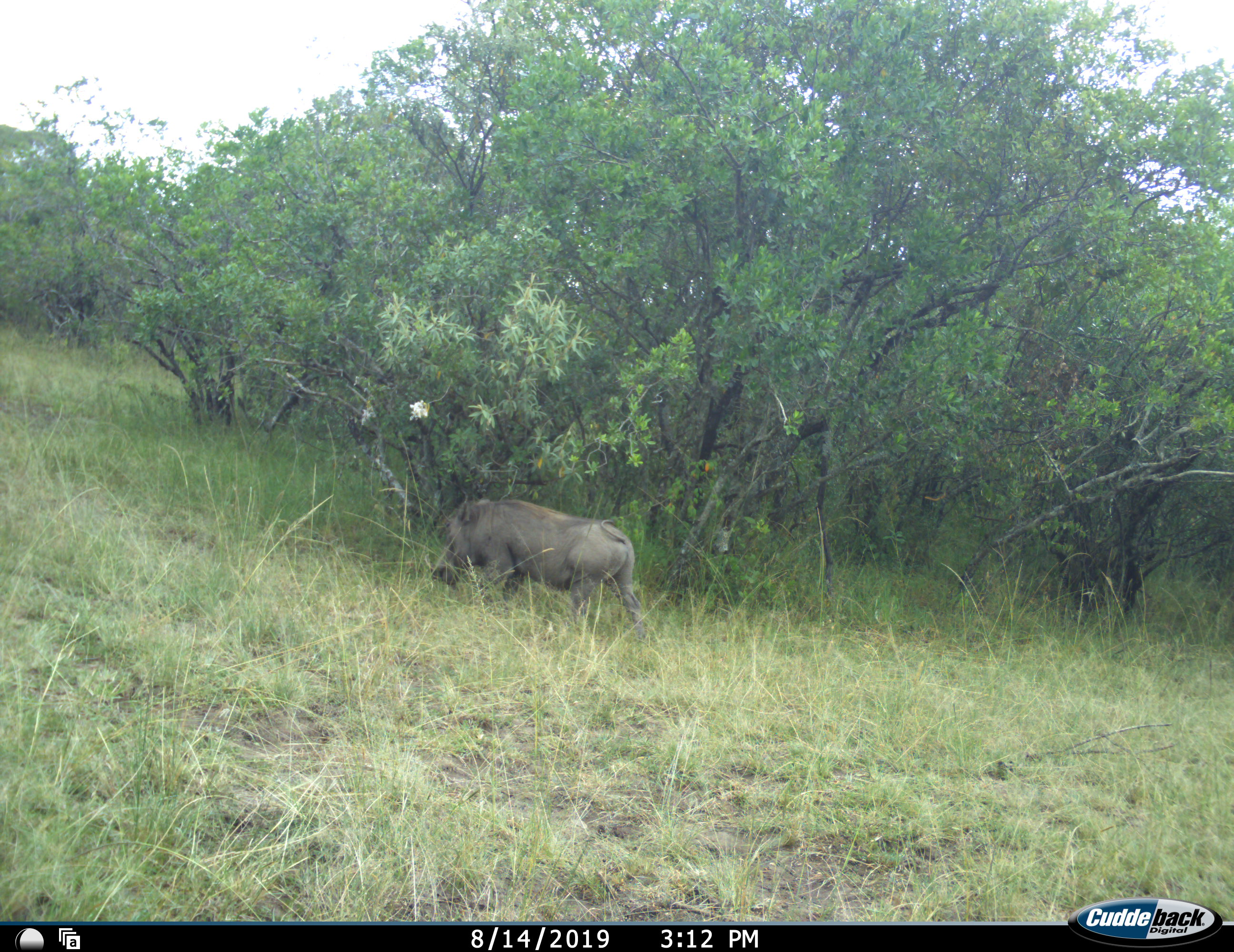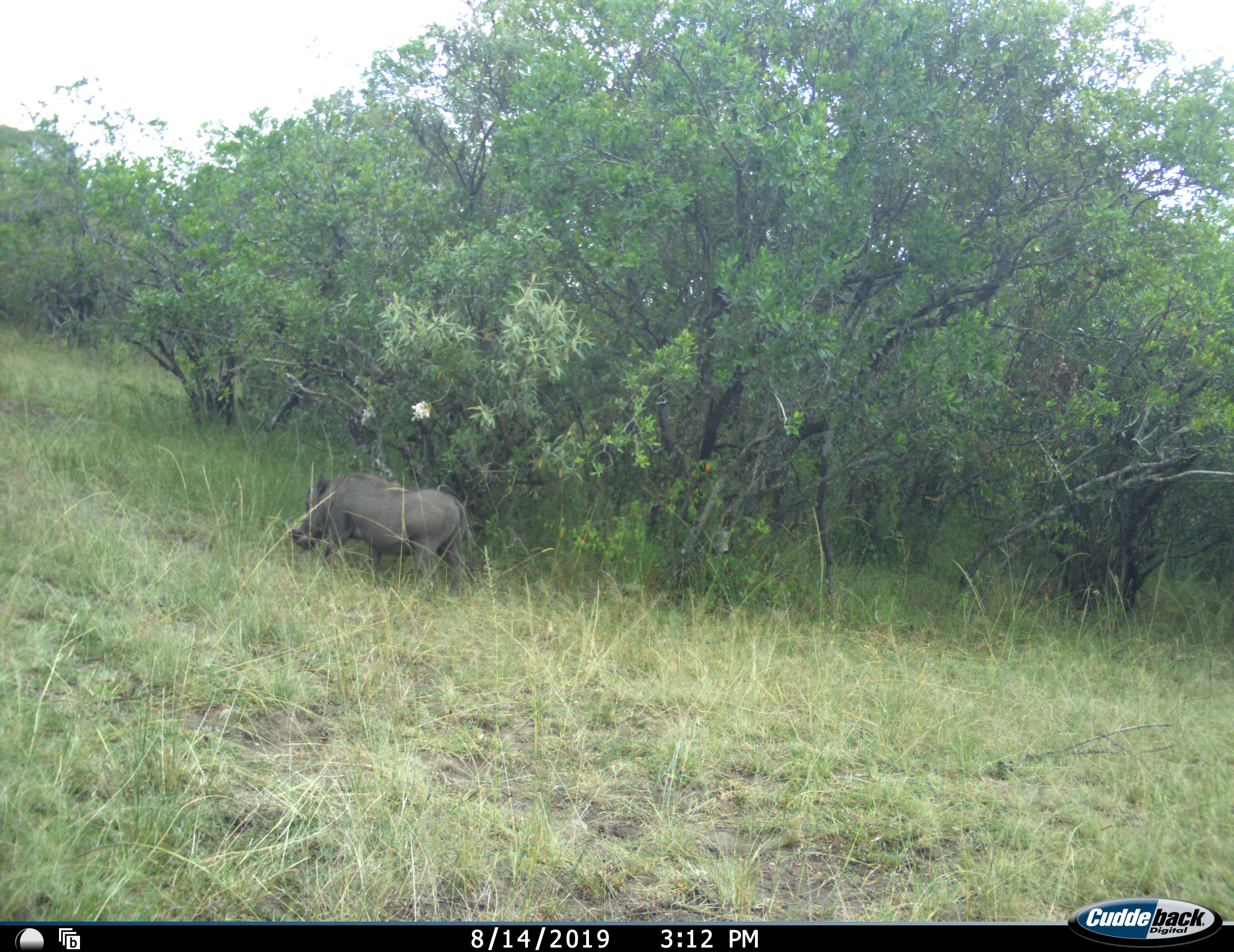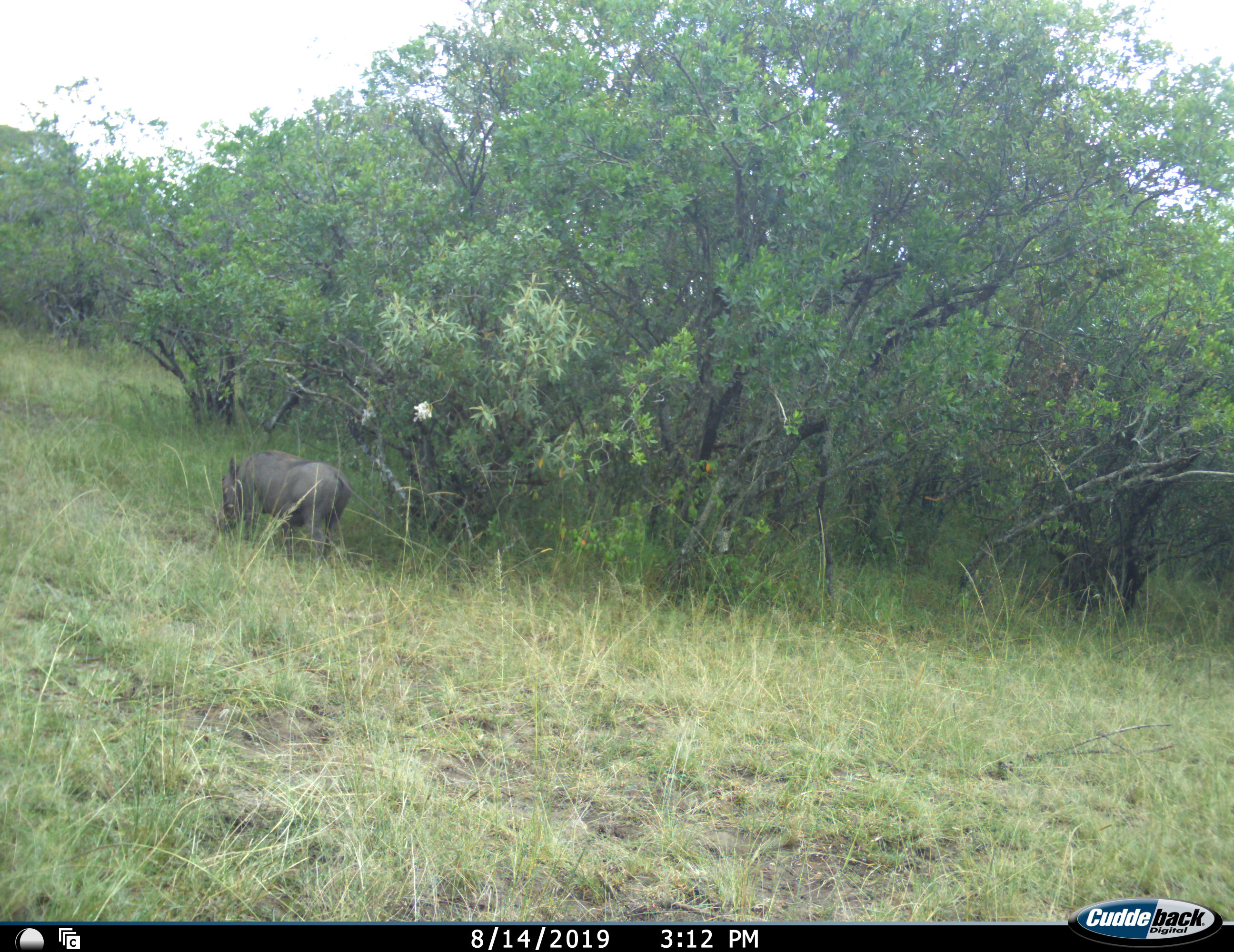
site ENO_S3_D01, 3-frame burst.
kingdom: Animalia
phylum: Chordata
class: Mammalia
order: Artiodactyla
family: Suidae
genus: Phacochoerus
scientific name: Phacochoerus africanus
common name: warthog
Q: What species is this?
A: Warthog (Phacochoerus africanus).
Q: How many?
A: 1.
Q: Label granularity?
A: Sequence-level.